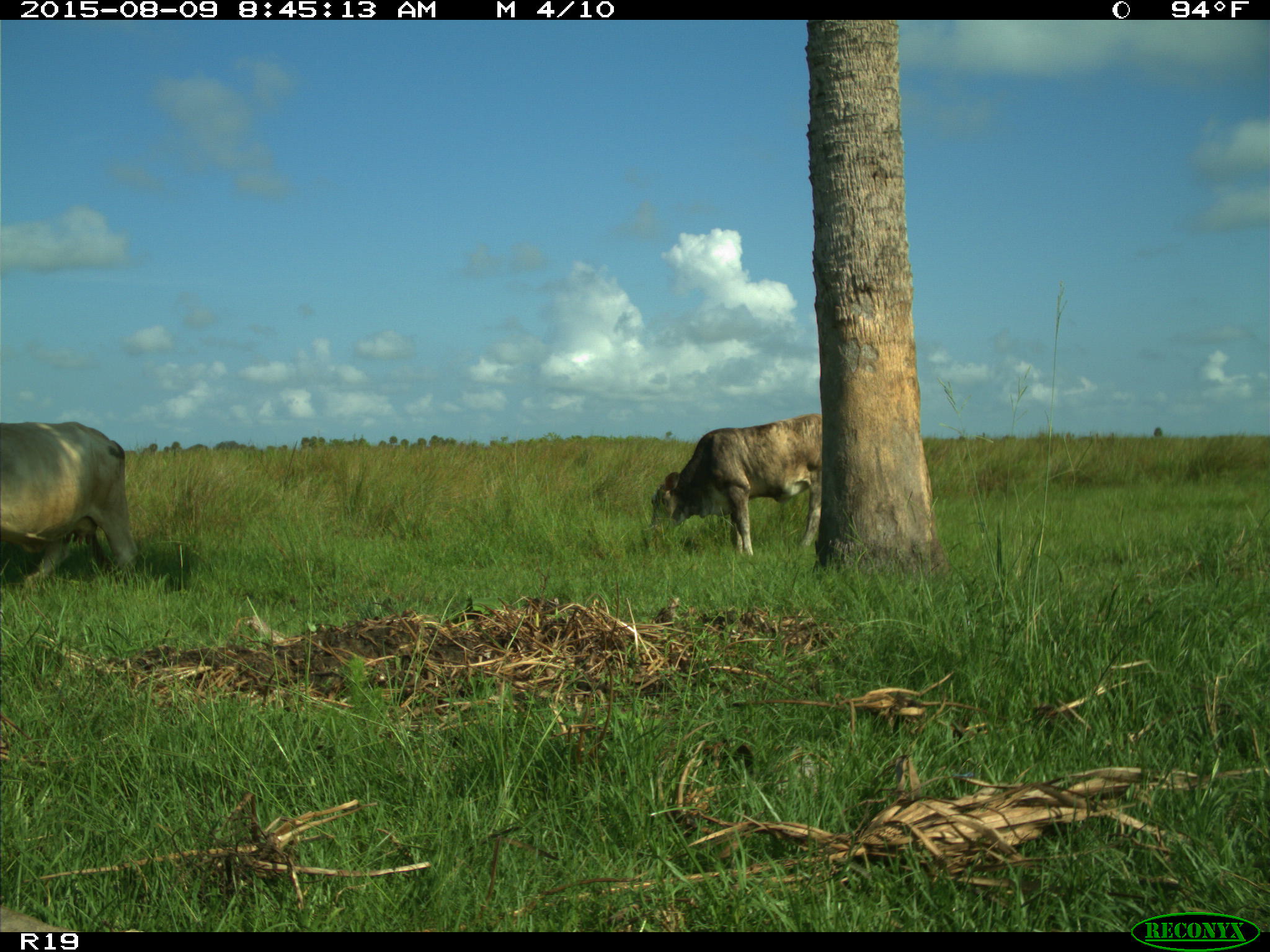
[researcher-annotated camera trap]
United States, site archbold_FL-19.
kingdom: Animalia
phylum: Chordata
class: Mammalia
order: Artiodactyla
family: Bovidae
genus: Bos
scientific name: Bos taurus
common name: domestic cow